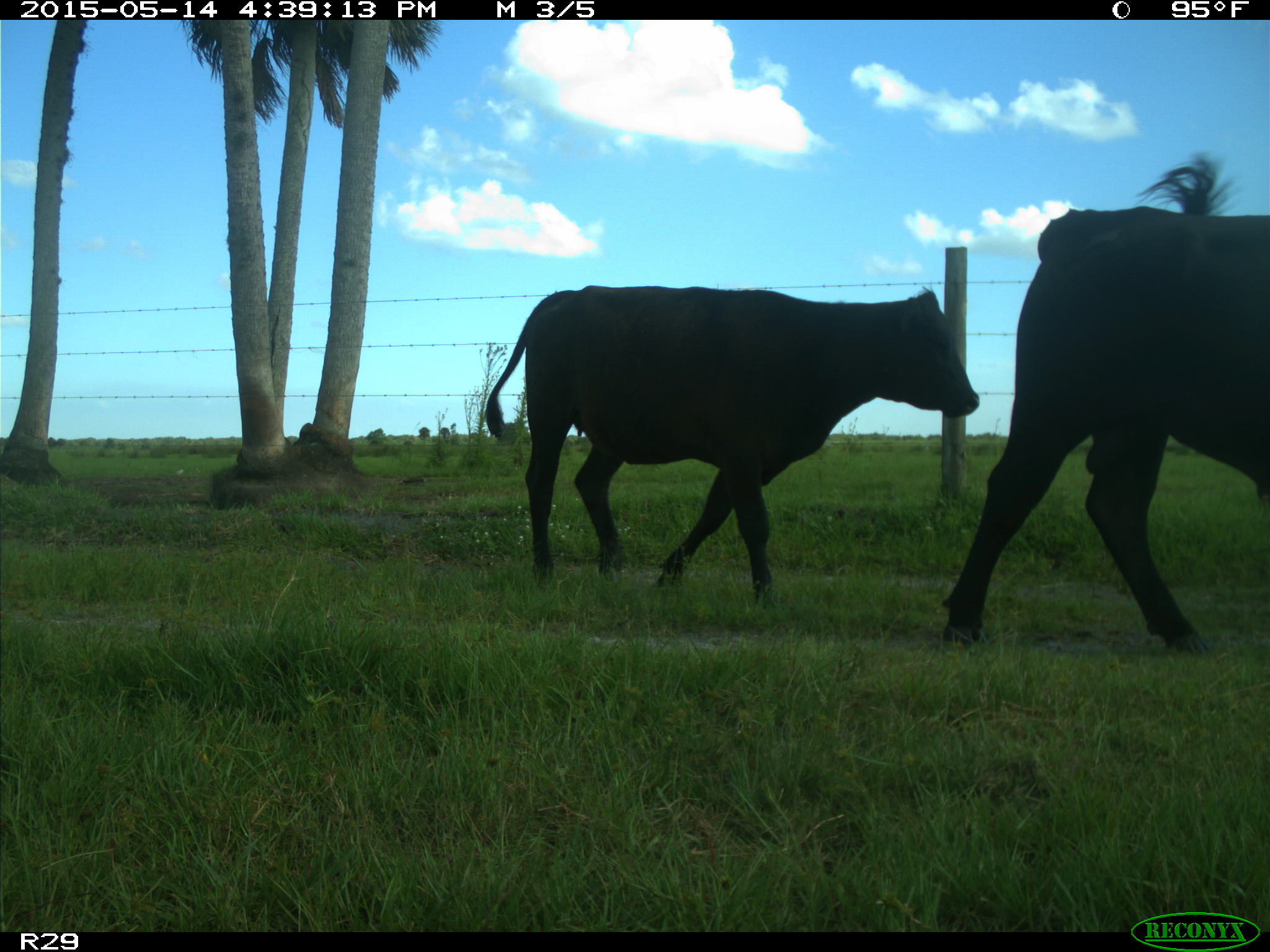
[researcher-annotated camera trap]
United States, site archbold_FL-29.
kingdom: Animalia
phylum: Chordata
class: Mammalia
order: Artiodactyla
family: Bovidae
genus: Bos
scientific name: Bos taurus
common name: domestic cow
Bos taurus (domestic cow).